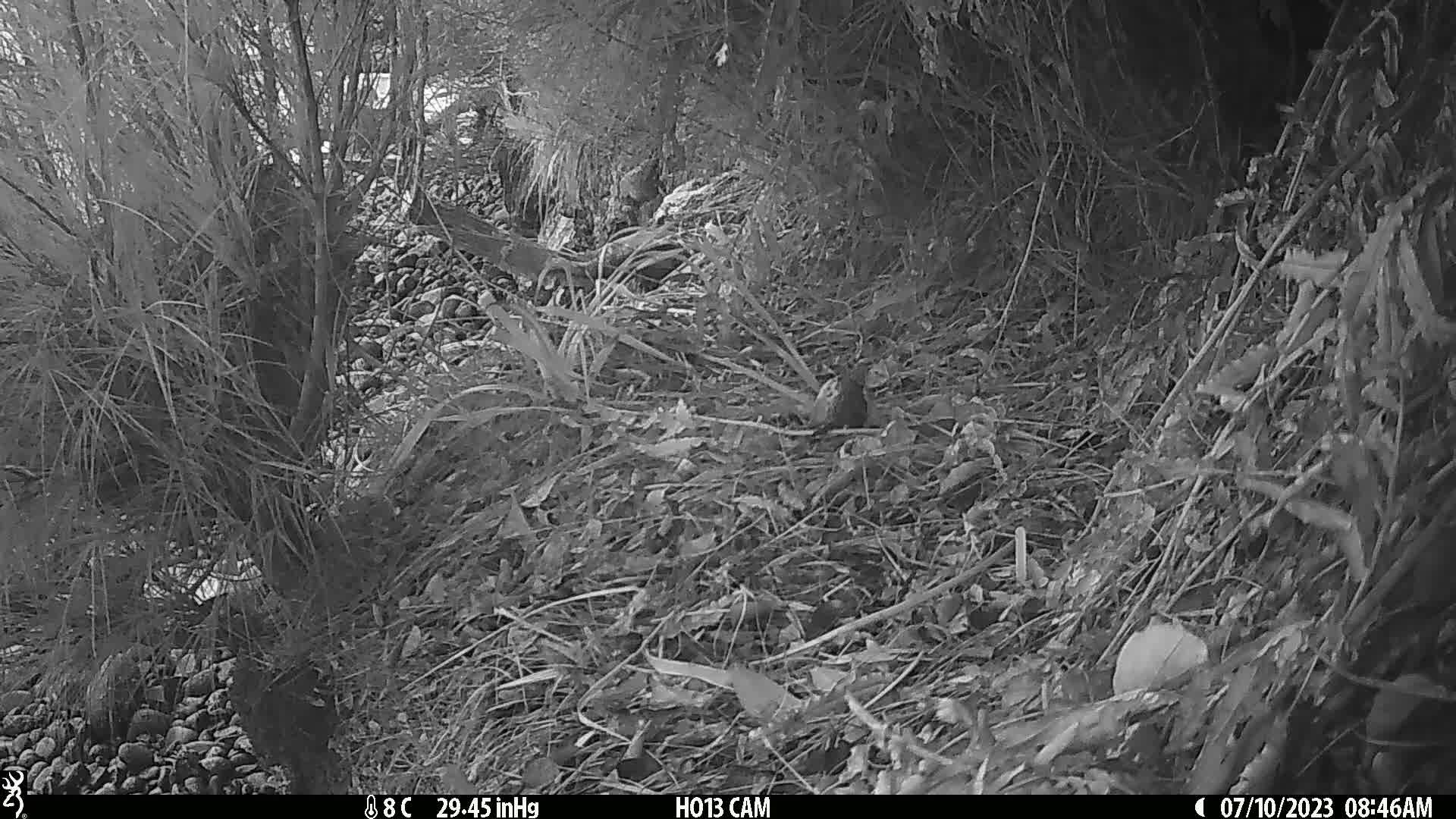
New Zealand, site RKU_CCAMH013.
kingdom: Animalia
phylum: Chordata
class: Aves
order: Passeriformes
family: Turdidae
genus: Turdus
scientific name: Turdus merula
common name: eurasian blackbird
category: blackbird